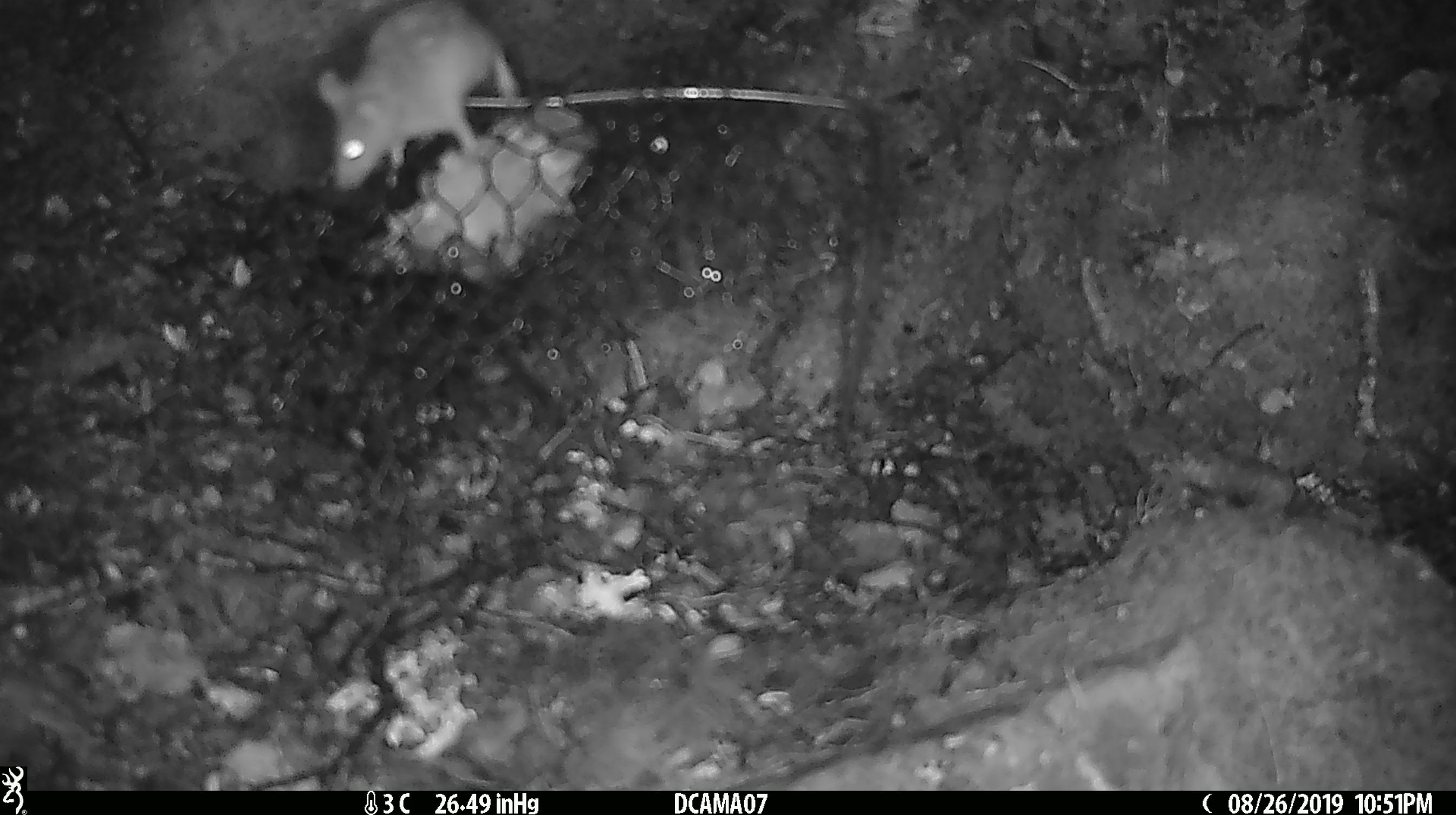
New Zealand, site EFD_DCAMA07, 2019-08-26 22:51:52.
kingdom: Animalia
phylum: Chordata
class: Mammalia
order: Rodentia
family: Muridae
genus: Mus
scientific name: Mus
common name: mouse